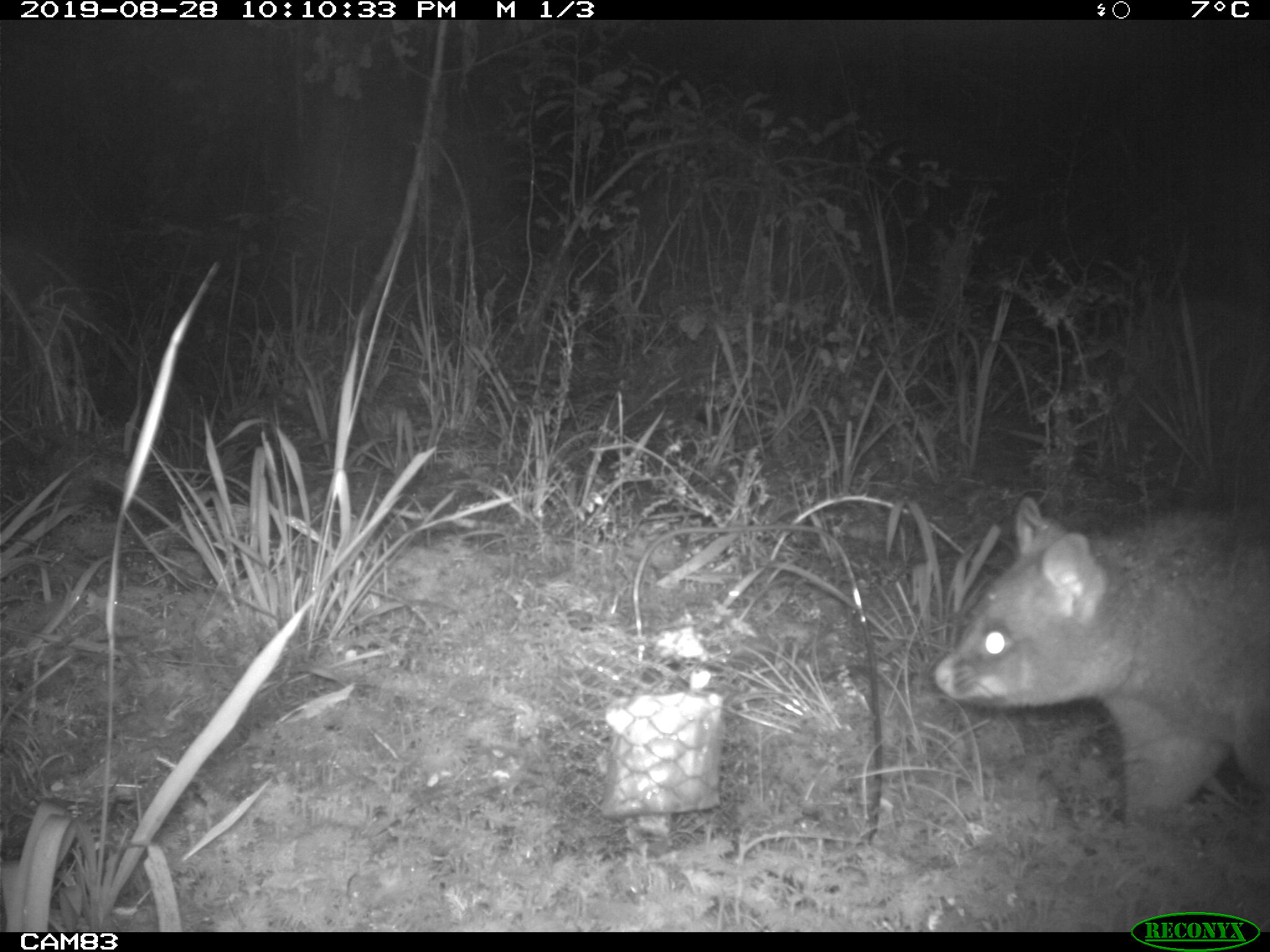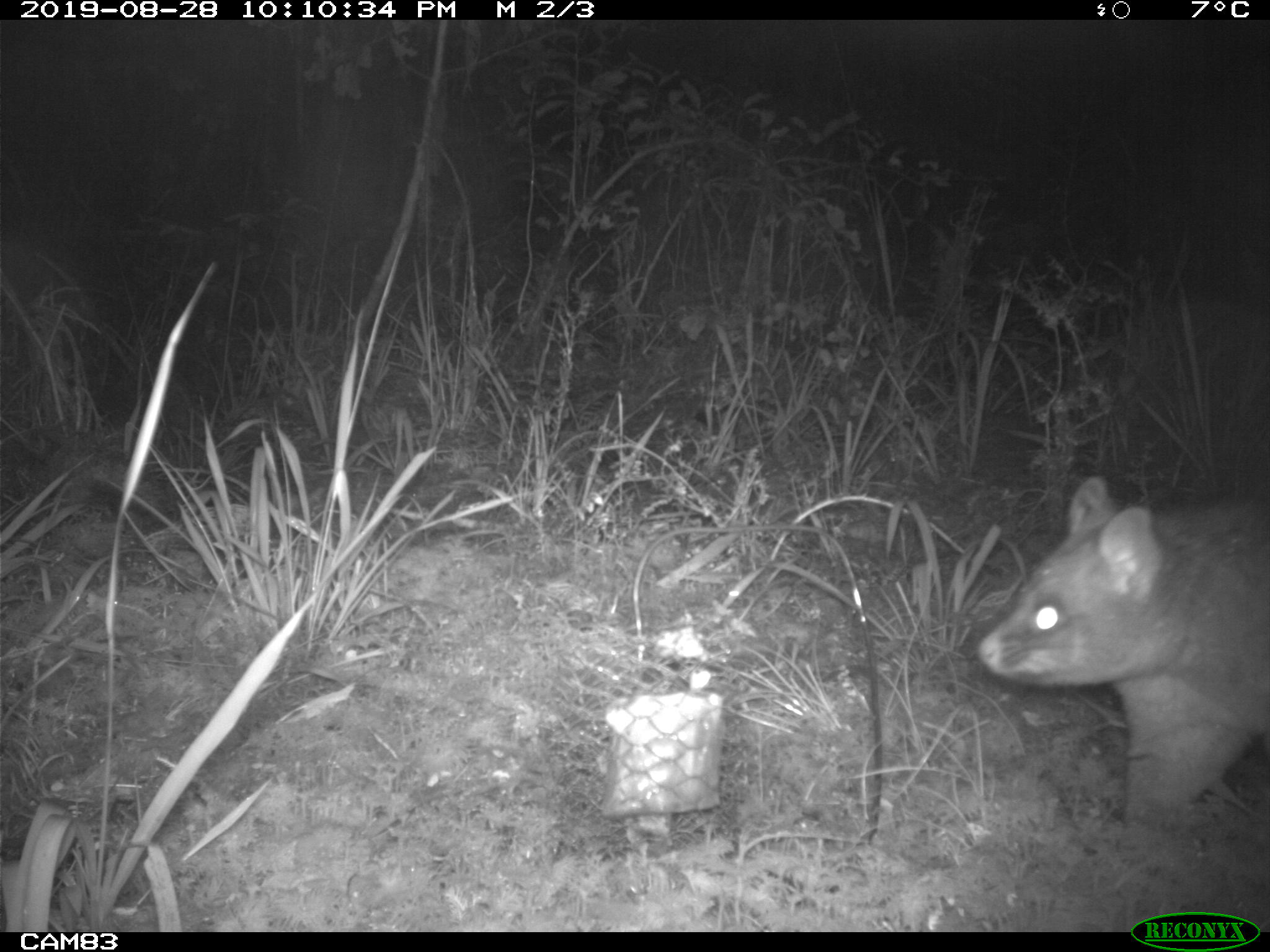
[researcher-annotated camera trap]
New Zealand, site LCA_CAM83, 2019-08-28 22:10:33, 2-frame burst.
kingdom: Animalia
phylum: Chordata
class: Mammalia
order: Diprotodontia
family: Phalangeridae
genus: Trichosurus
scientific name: Trichosurus vulpecula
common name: common brushtail possum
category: possum